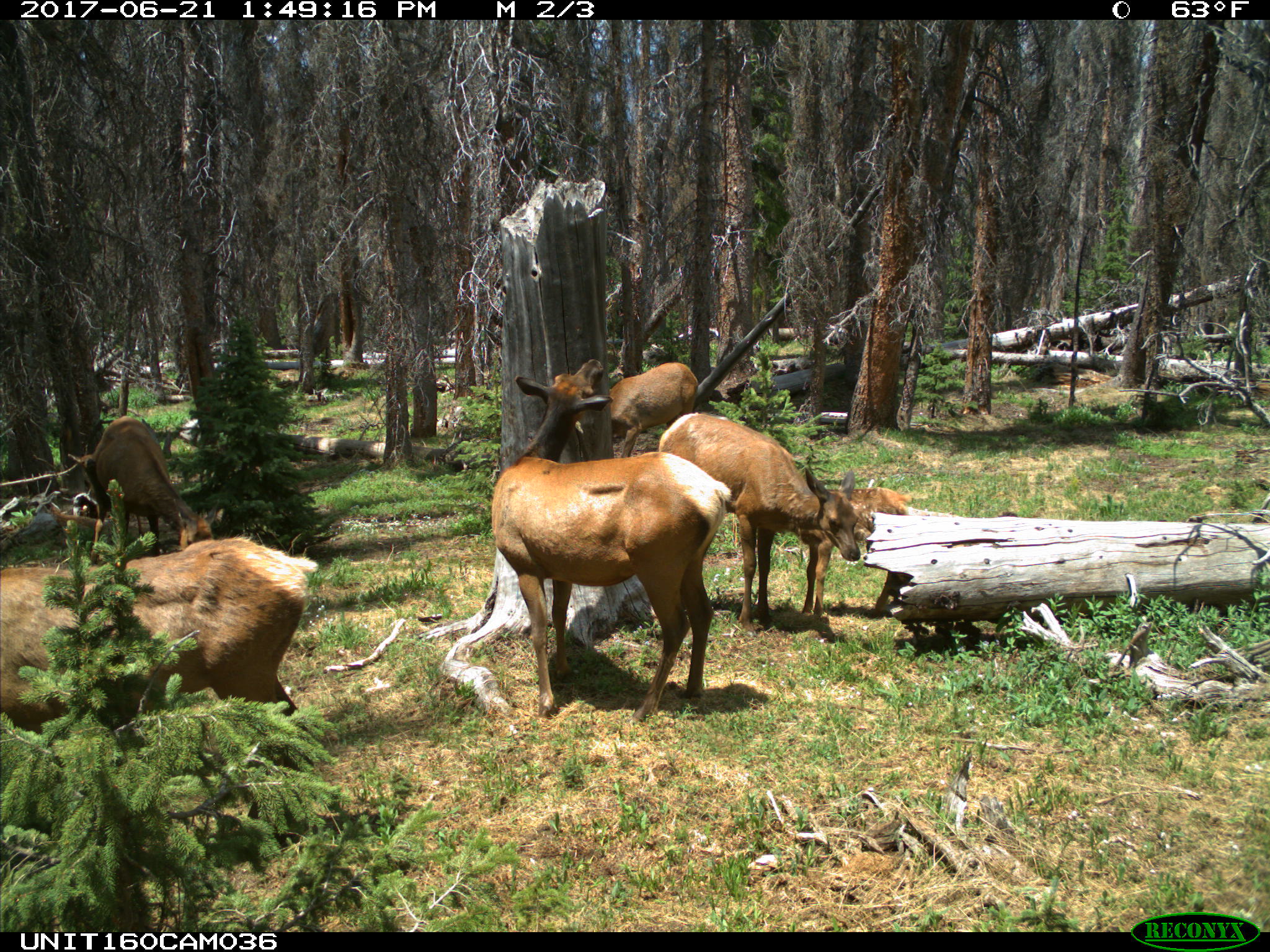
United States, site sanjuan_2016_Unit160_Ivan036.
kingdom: Animalia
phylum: Chordata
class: Mammalia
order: Artiodactyla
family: Cervidae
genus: Cervus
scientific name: Cervus elaphus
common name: red deer